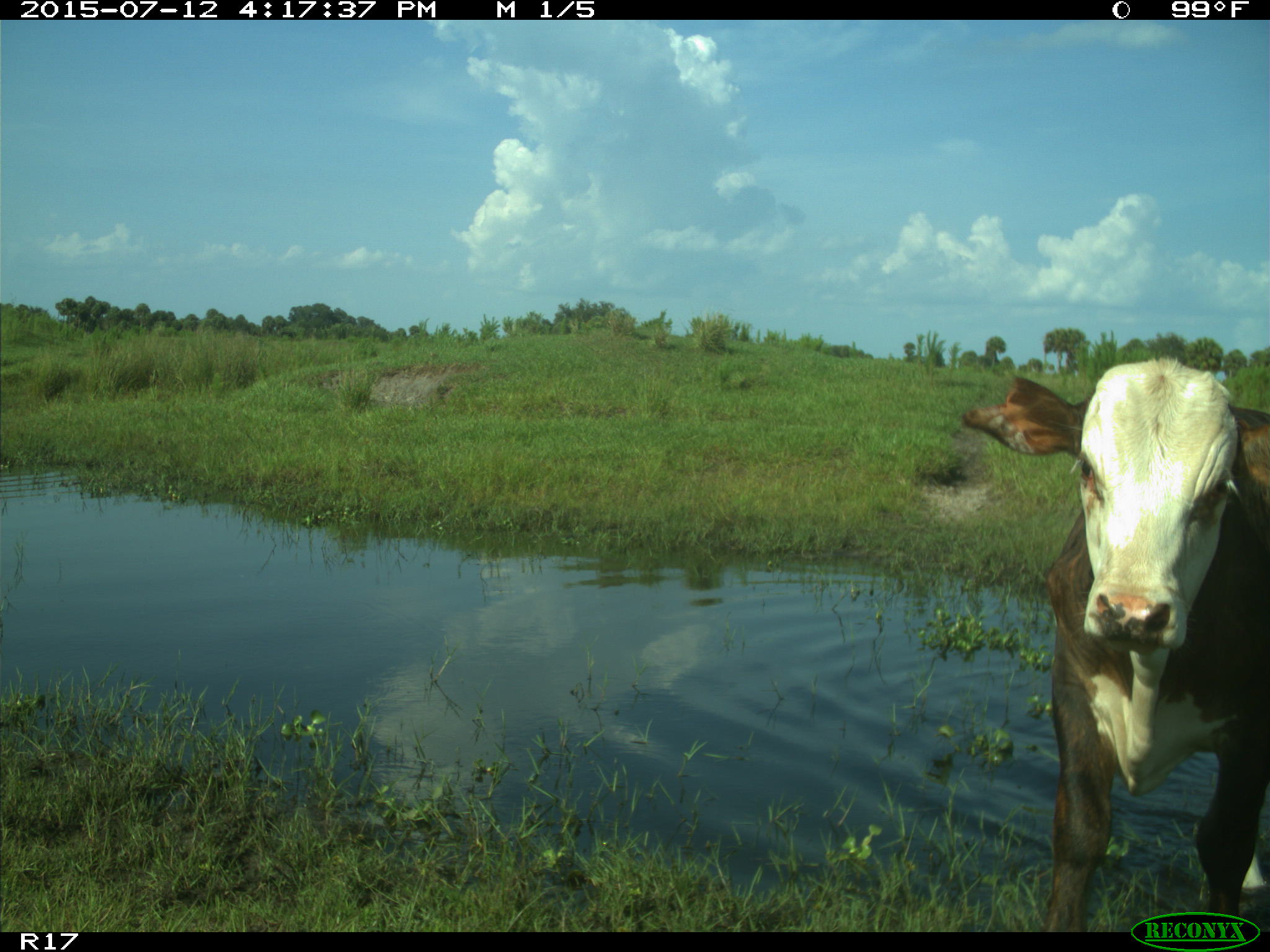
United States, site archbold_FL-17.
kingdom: Animalia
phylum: Chordata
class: Mammalia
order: Artiodactyla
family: Bovidae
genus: Bos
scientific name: Bos taurus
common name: domestic cow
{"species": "Bos taurus (domestic cow)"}